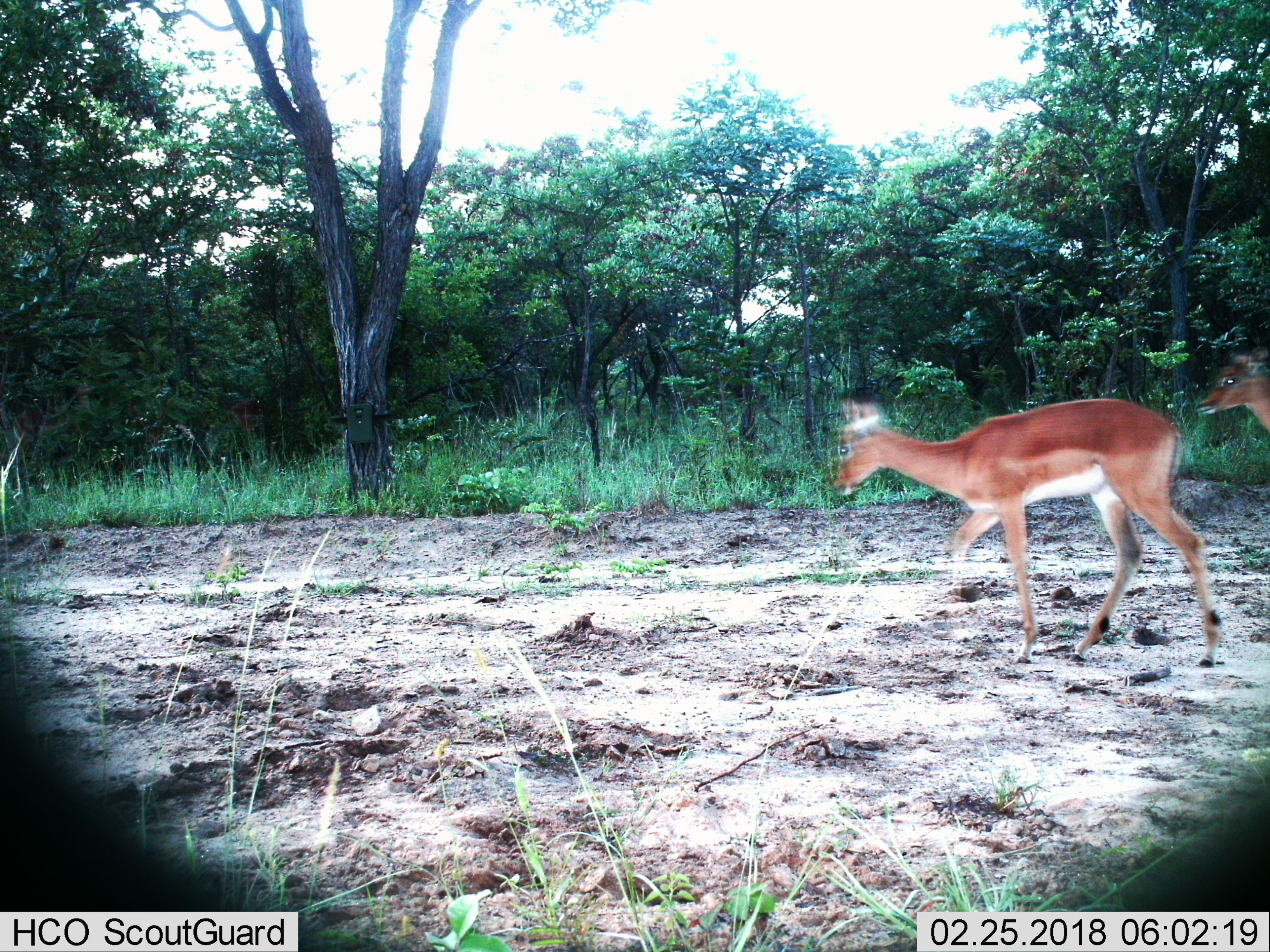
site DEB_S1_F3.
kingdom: Animalia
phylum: Chordata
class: Mammalia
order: Artiodactyla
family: Bovidae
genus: Aepyceros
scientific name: Aepyceros melampus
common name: impala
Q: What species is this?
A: Impala (Aepyceros melampus).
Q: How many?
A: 2.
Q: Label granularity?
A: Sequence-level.